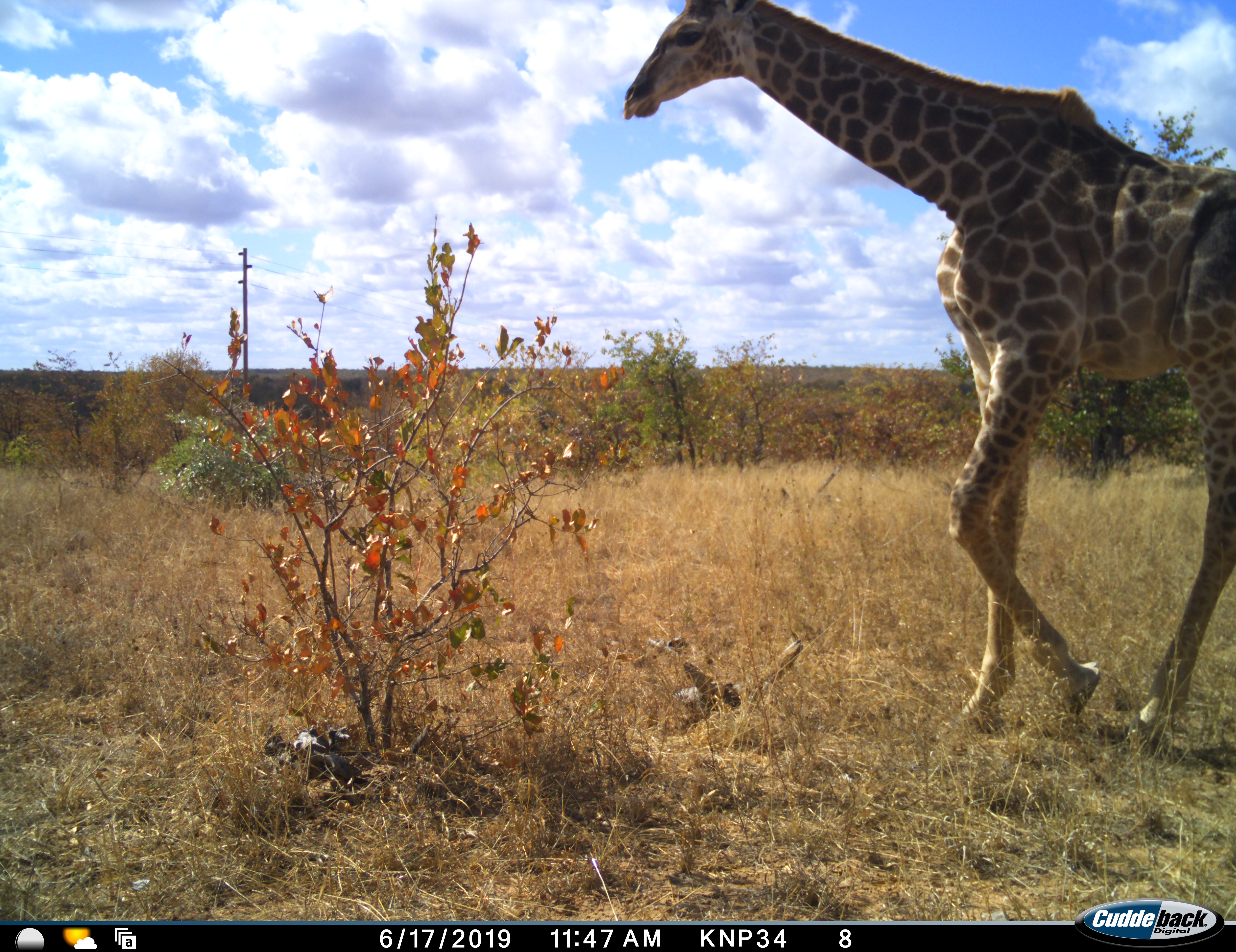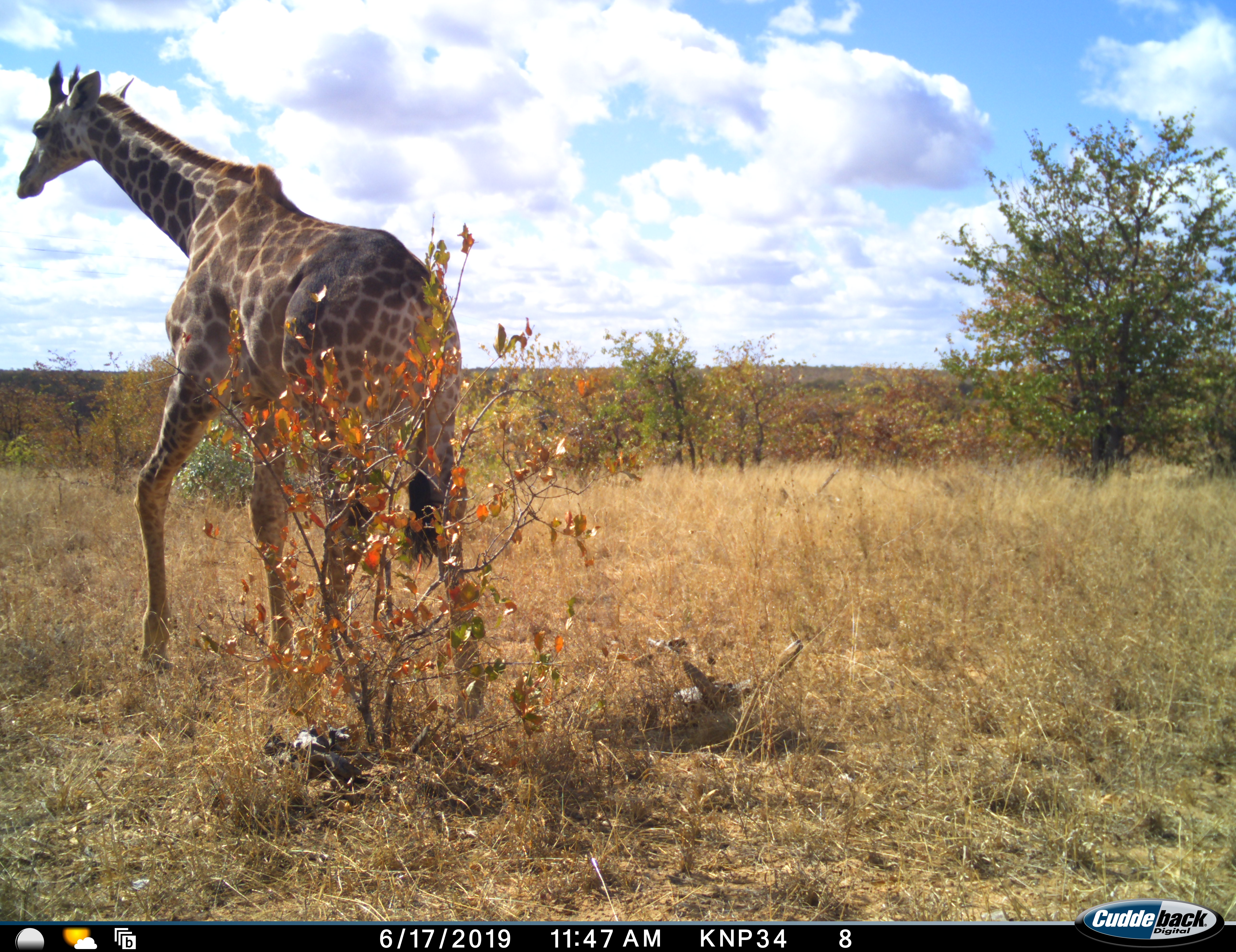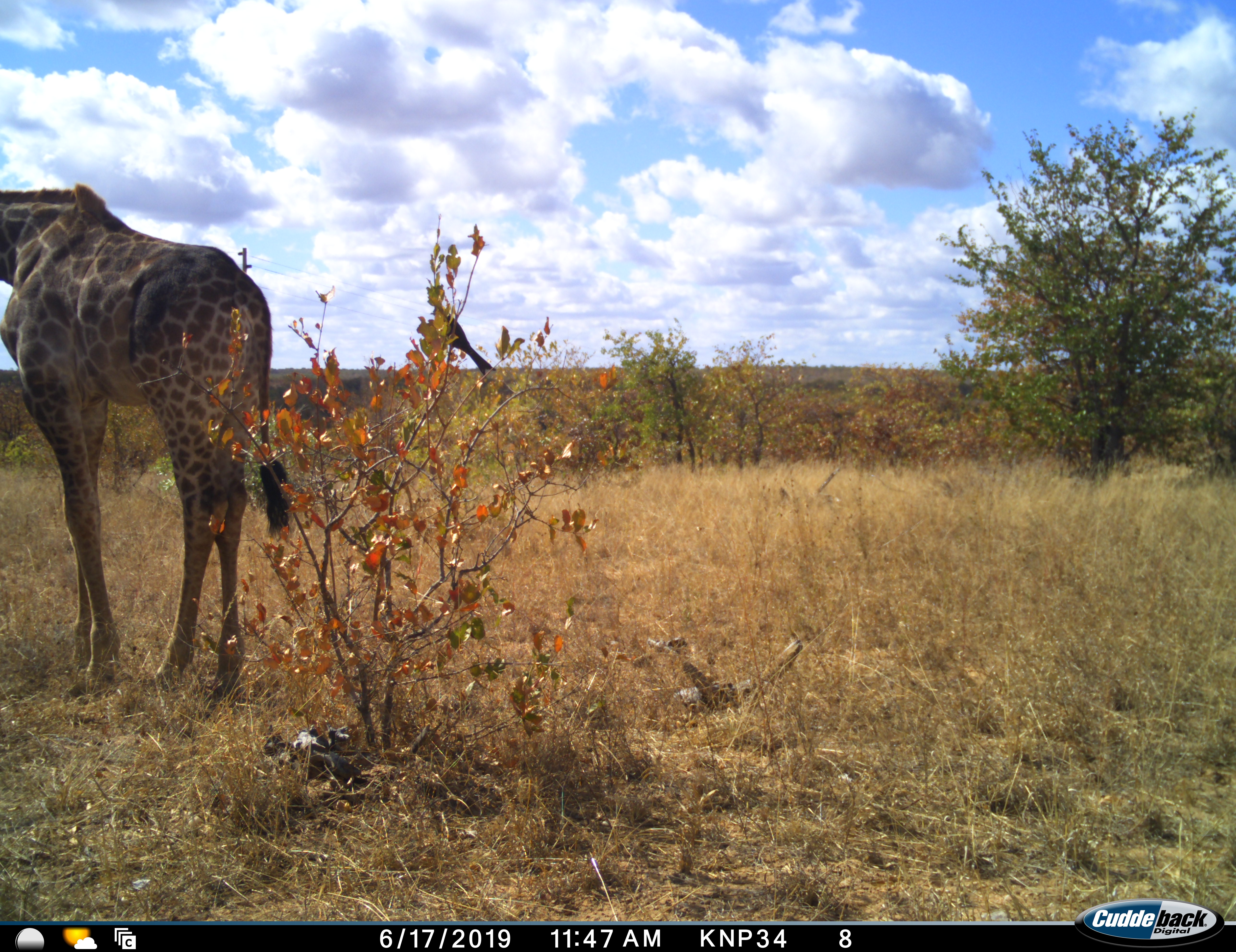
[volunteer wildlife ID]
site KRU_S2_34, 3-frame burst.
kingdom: Animalia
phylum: Chordata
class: Mammalia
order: Artiodactyla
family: Giraffidae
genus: Giraffa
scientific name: Giraffa camelopardalis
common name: giraffe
Giraffe (Giraffa camelopardalis), count 1. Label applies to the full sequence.